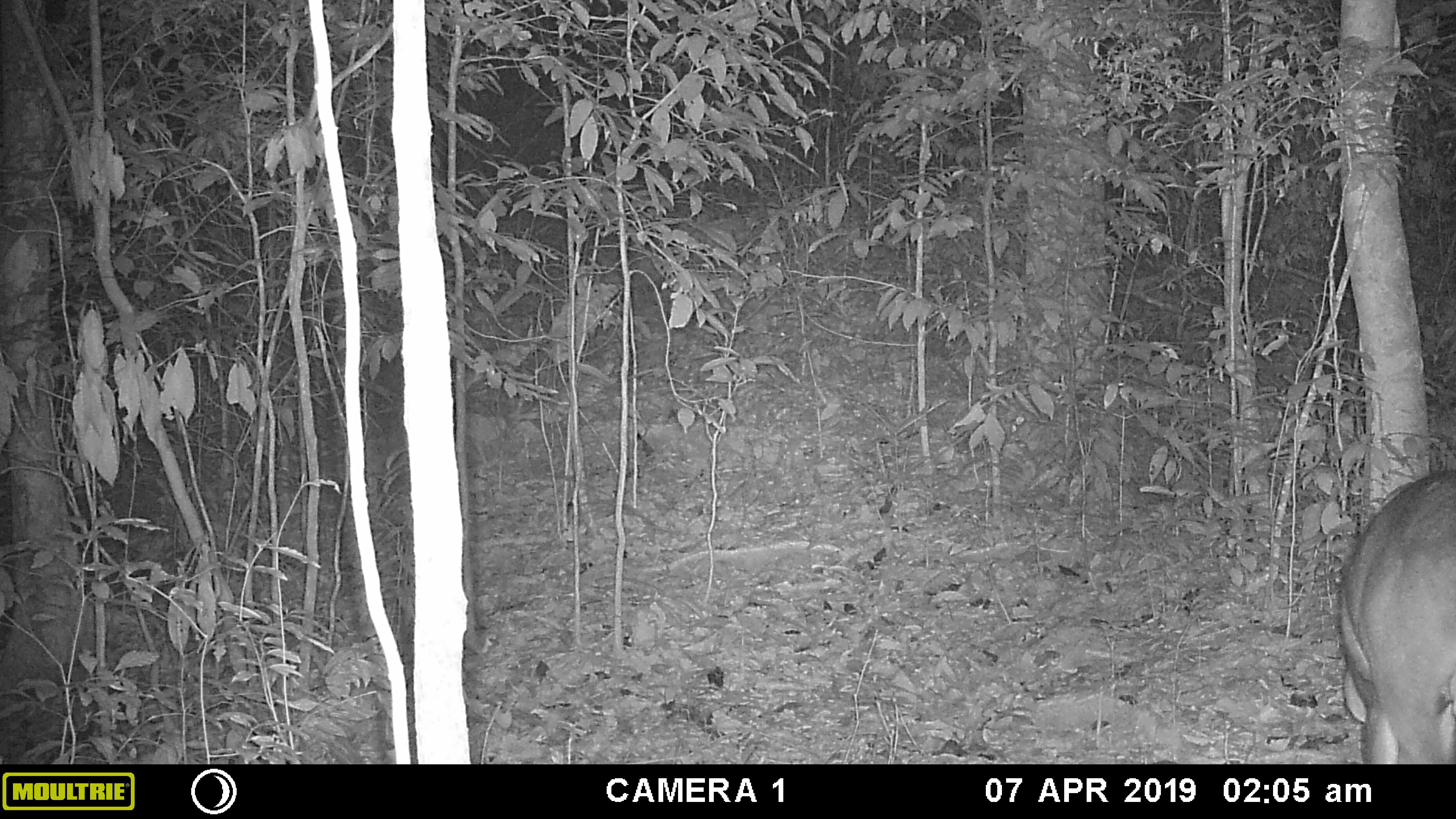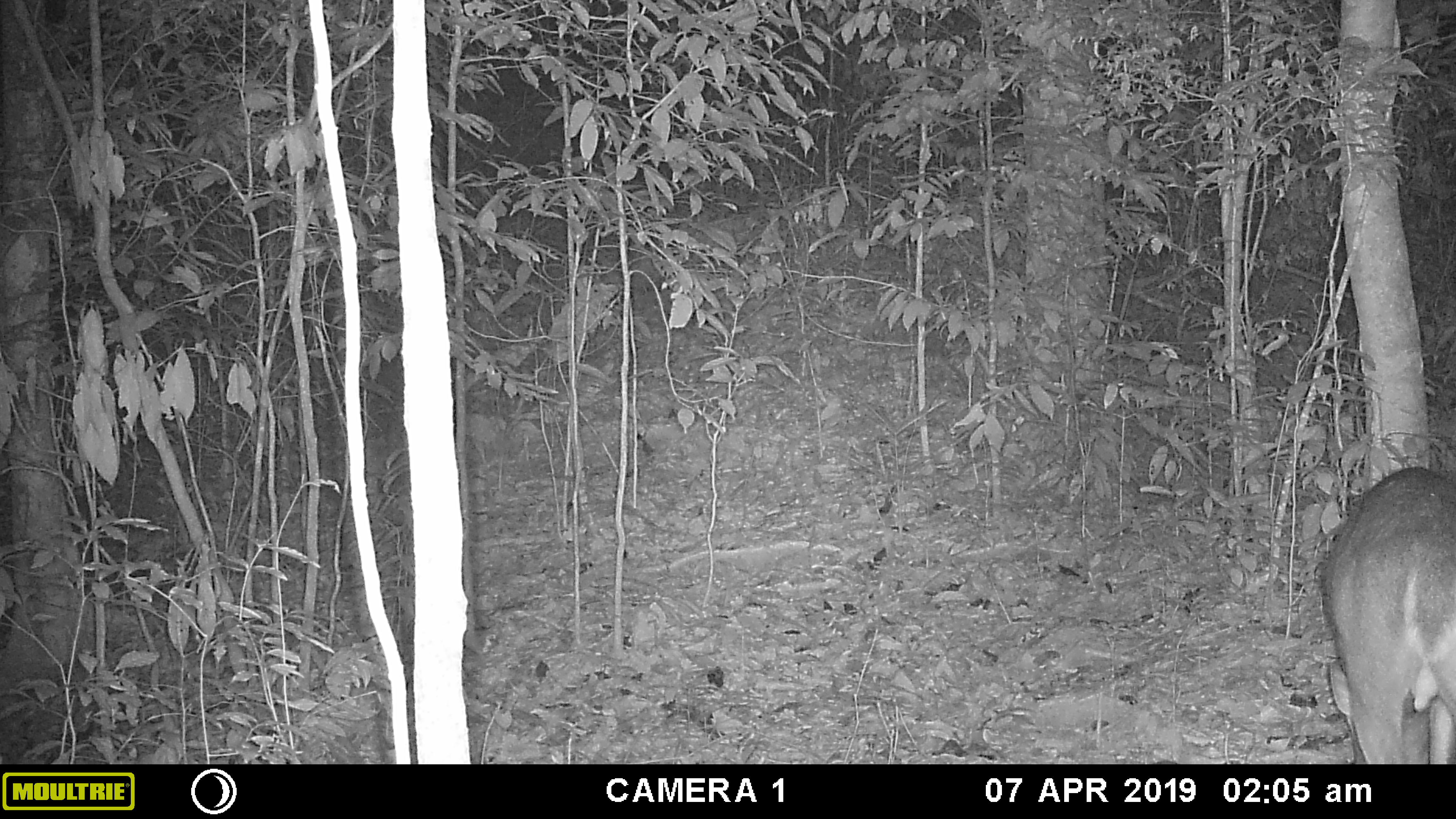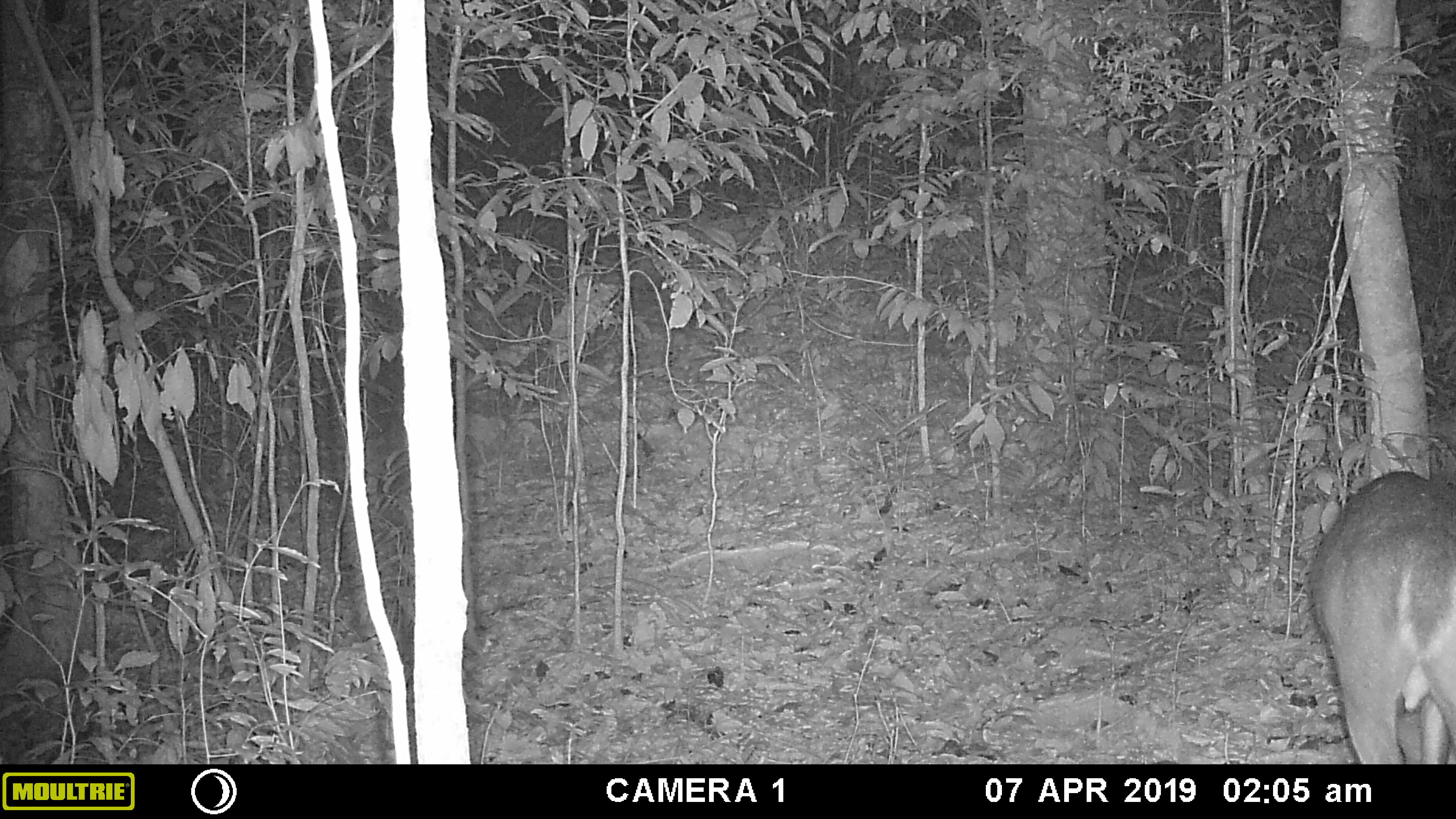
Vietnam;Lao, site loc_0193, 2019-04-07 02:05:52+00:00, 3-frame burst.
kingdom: Animalia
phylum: Chordata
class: Mammalia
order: Artiodactyla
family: Cervidae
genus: Muntiacus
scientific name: Muntiacus vuquangensis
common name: large-antlered muntjac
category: large antlered muntjac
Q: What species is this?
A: Large antlered muntjac (large-antlered muntjac) (Muntiacus vuquangensis).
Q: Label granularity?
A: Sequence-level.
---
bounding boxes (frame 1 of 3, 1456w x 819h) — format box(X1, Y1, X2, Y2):
large antlered muntjac: box(1334, 463, 1456, 763)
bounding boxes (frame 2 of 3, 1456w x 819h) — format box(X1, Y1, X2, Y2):
large antlered muntjac: box(1318, 465, 1456, 763)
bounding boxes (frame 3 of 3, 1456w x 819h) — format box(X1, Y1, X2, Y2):
large antlered muntjac: box(1305, 470, 1456, 763)